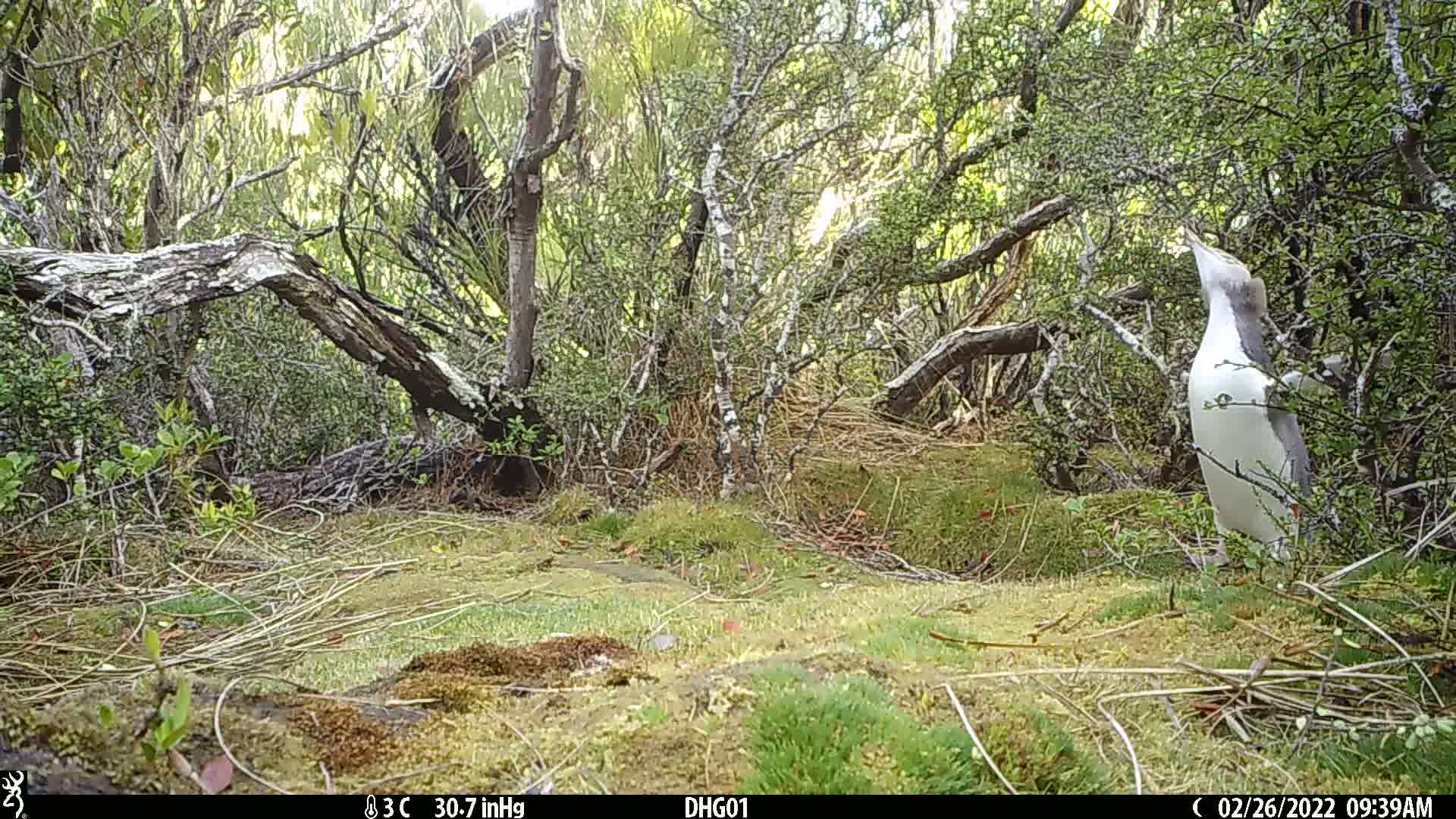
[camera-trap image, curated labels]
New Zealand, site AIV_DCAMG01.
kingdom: Animalia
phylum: Chordata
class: Aves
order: Sphenisciformes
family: Spheniscidae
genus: Megadyptes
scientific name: Megadyptes antipodes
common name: yellow-eyed penguin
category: yellow eyed penguin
Yellow eyed penguin (yellow-eyed penguin) (Megadyptes antipodes).